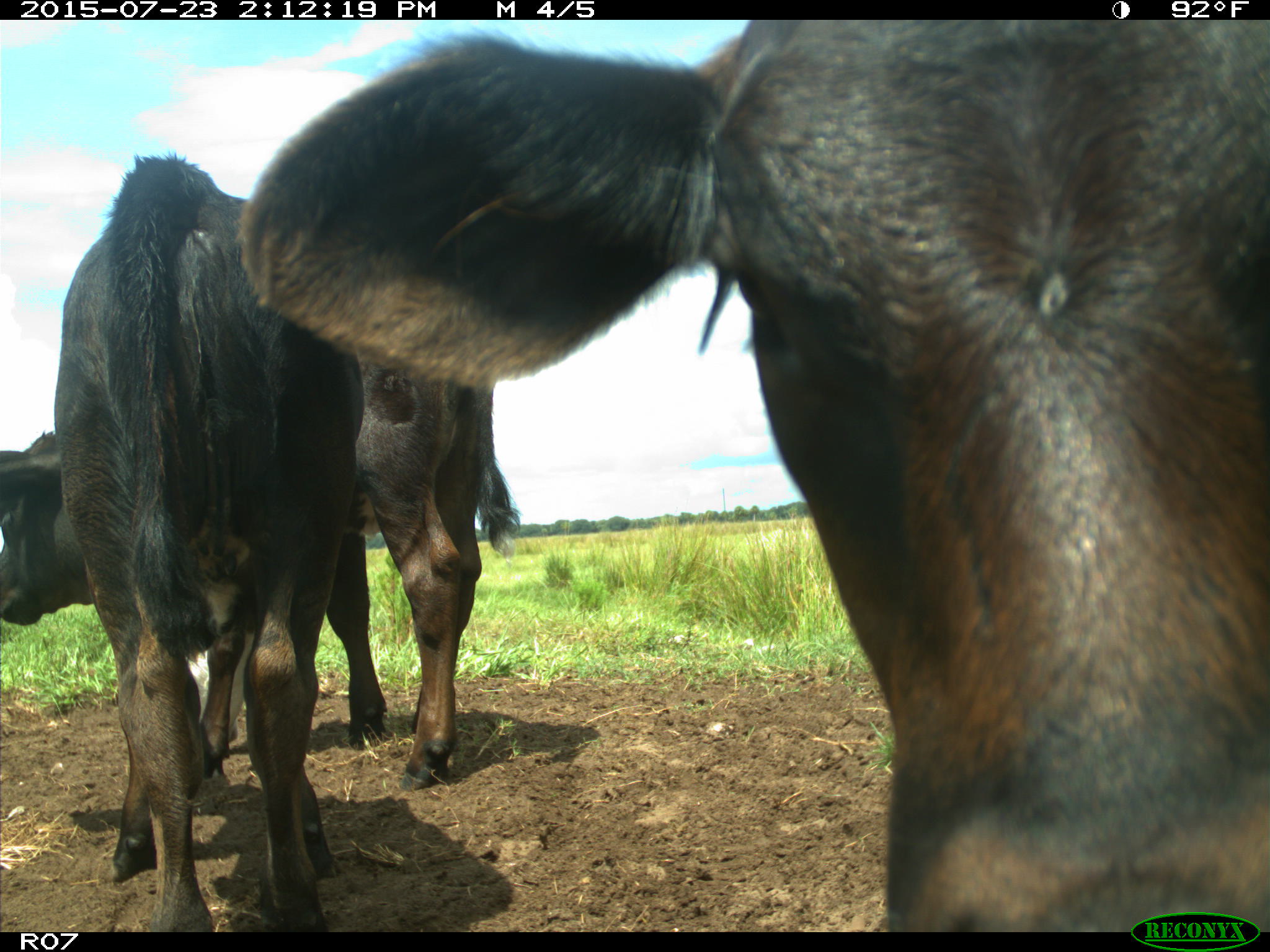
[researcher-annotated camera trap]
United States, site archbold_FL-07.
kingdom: Animalia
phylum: Chordata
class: Mammalia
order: Artiodactyla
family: Bovidae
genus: Bos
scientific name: Bos taurus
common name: domestic cow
Bos taurus (domestic cow).